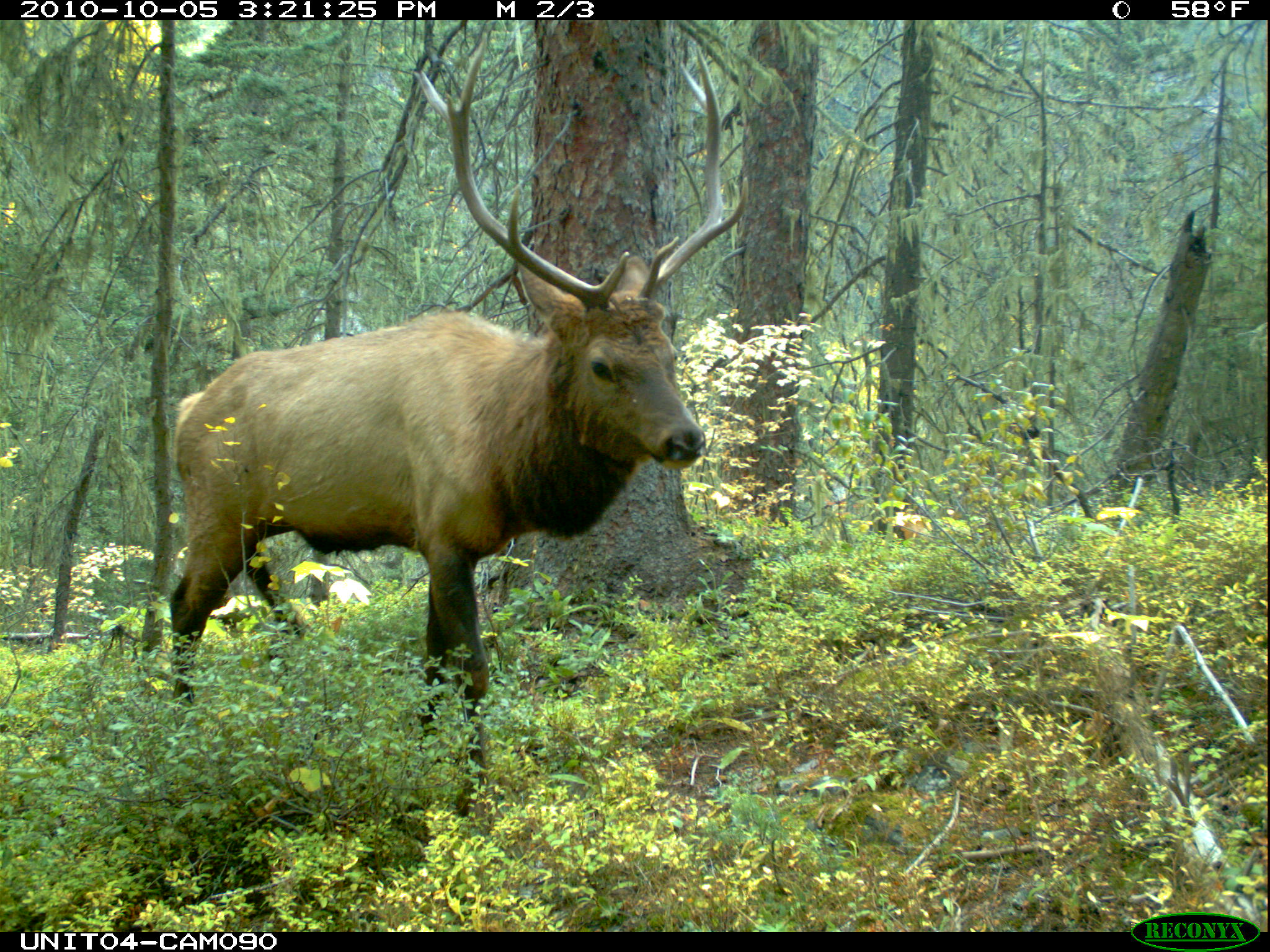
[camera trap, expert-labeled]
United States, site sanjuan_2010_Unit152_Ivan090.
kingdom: Animalia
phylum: Chordata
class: Mammalia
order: Artiodactyla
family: Cervidae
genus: Cervus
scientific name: Cervus elaphus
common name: red deer